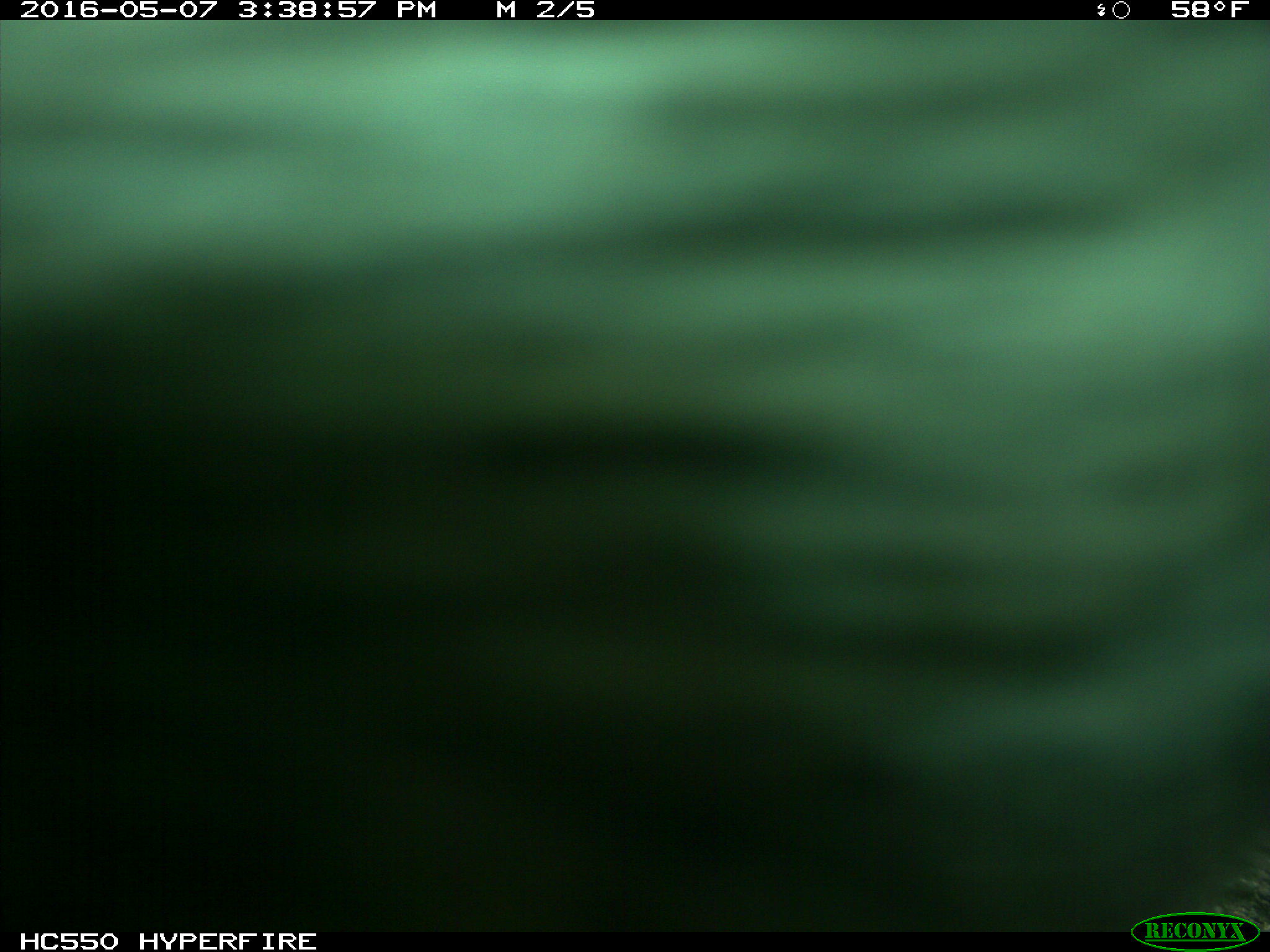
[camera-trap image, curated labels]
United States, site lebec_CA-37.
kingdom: Animalia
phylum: Chordata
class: Mammalia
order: Artiodactyla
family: Bovidae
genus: Bos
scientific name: Bos taurus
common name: domestic cow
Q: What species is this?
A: Bos taurus (domestic cow).